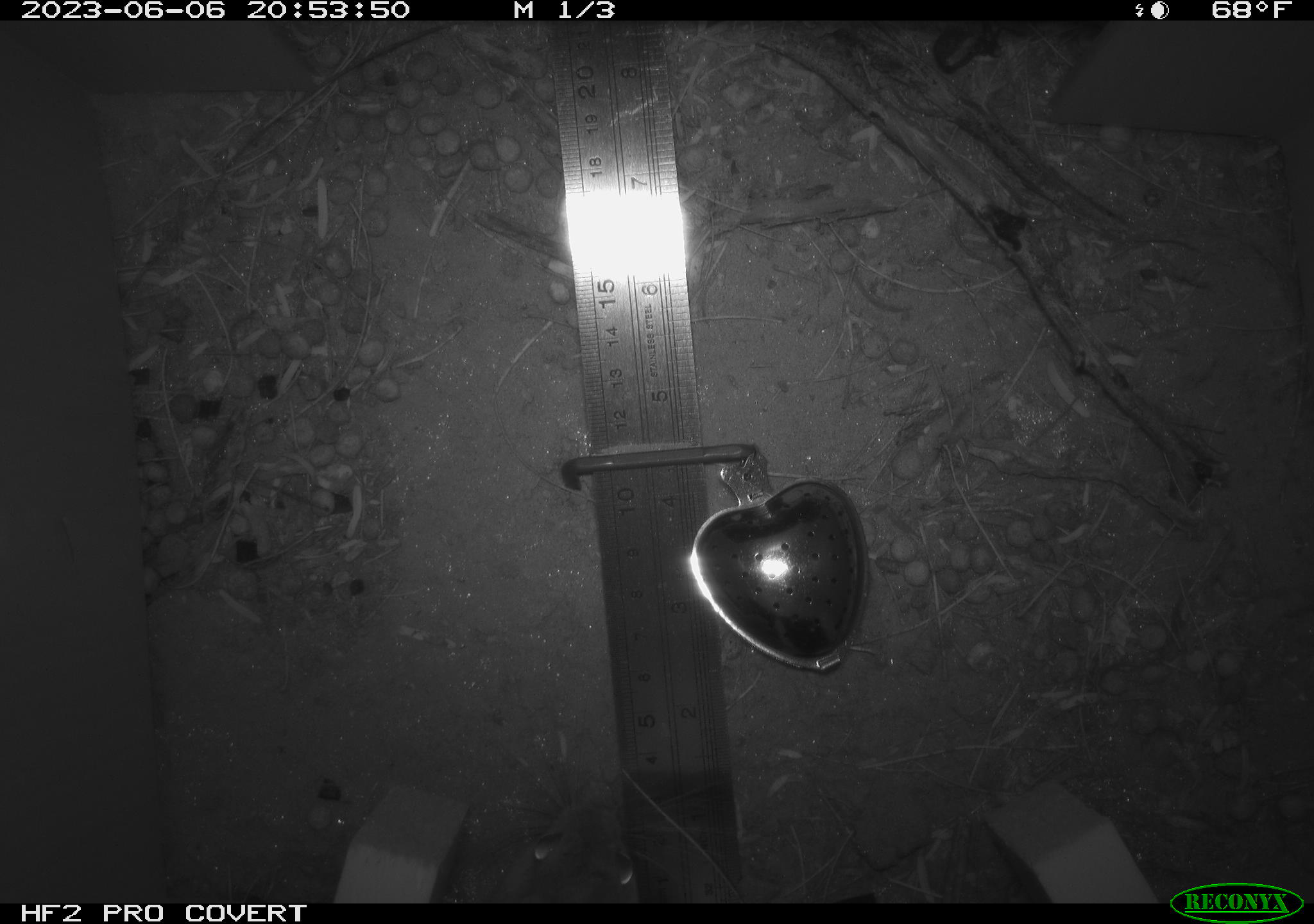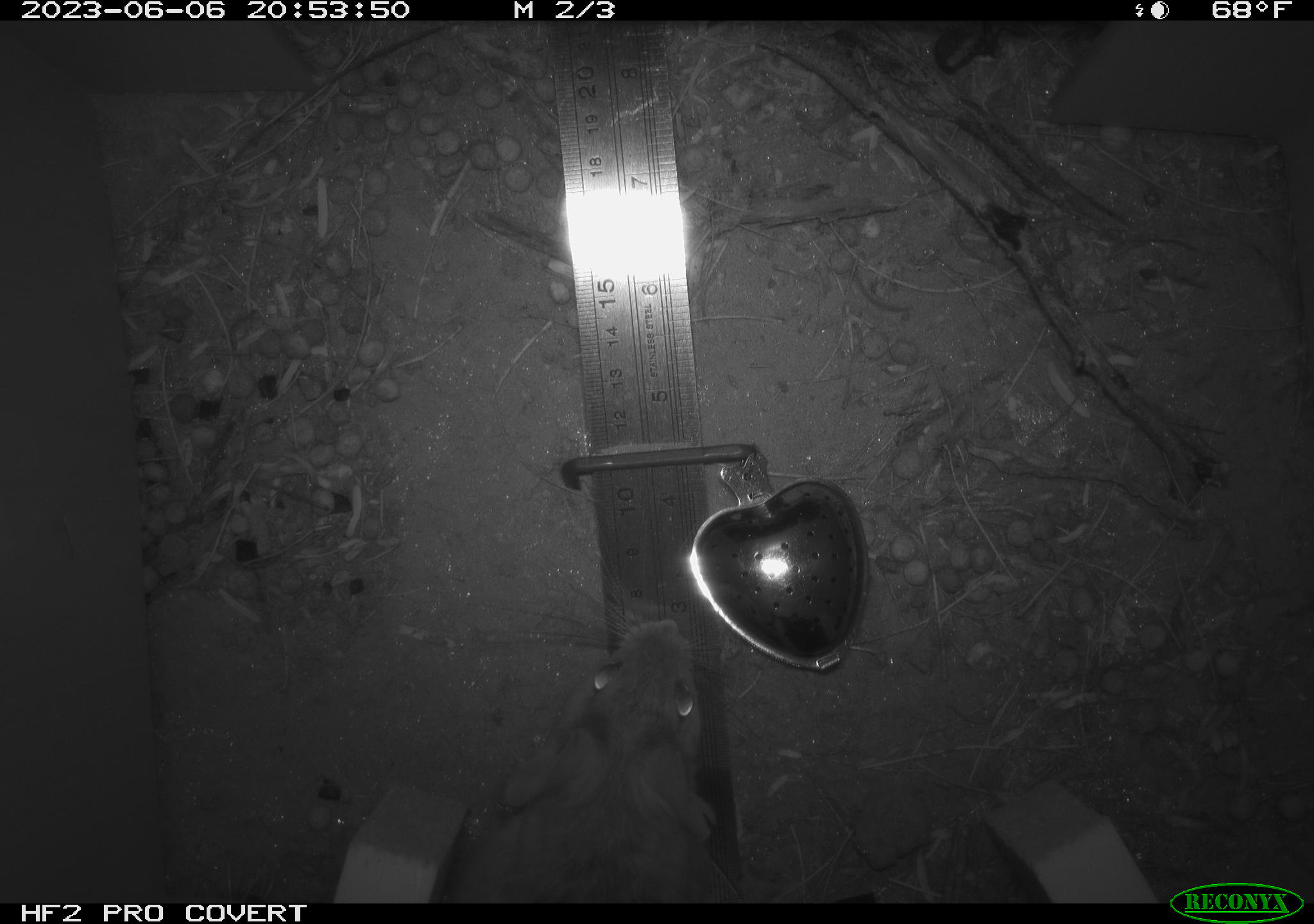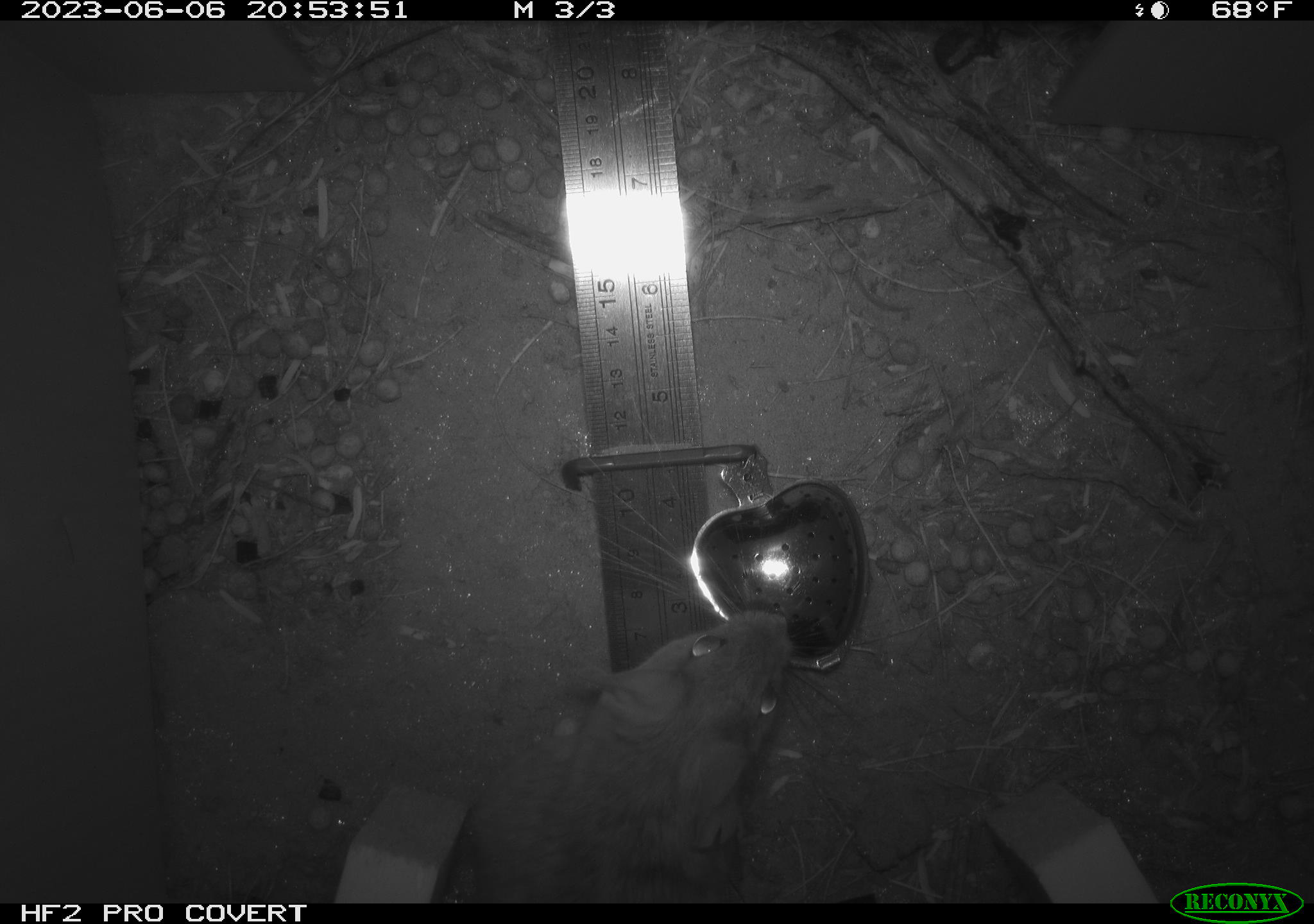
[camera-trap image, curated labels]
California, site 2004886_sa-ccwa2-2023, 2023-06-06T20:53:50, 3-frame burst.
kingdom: Animalia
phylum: Chordata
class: Mammalia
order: Rodentia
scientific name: Rodentia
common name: rodent